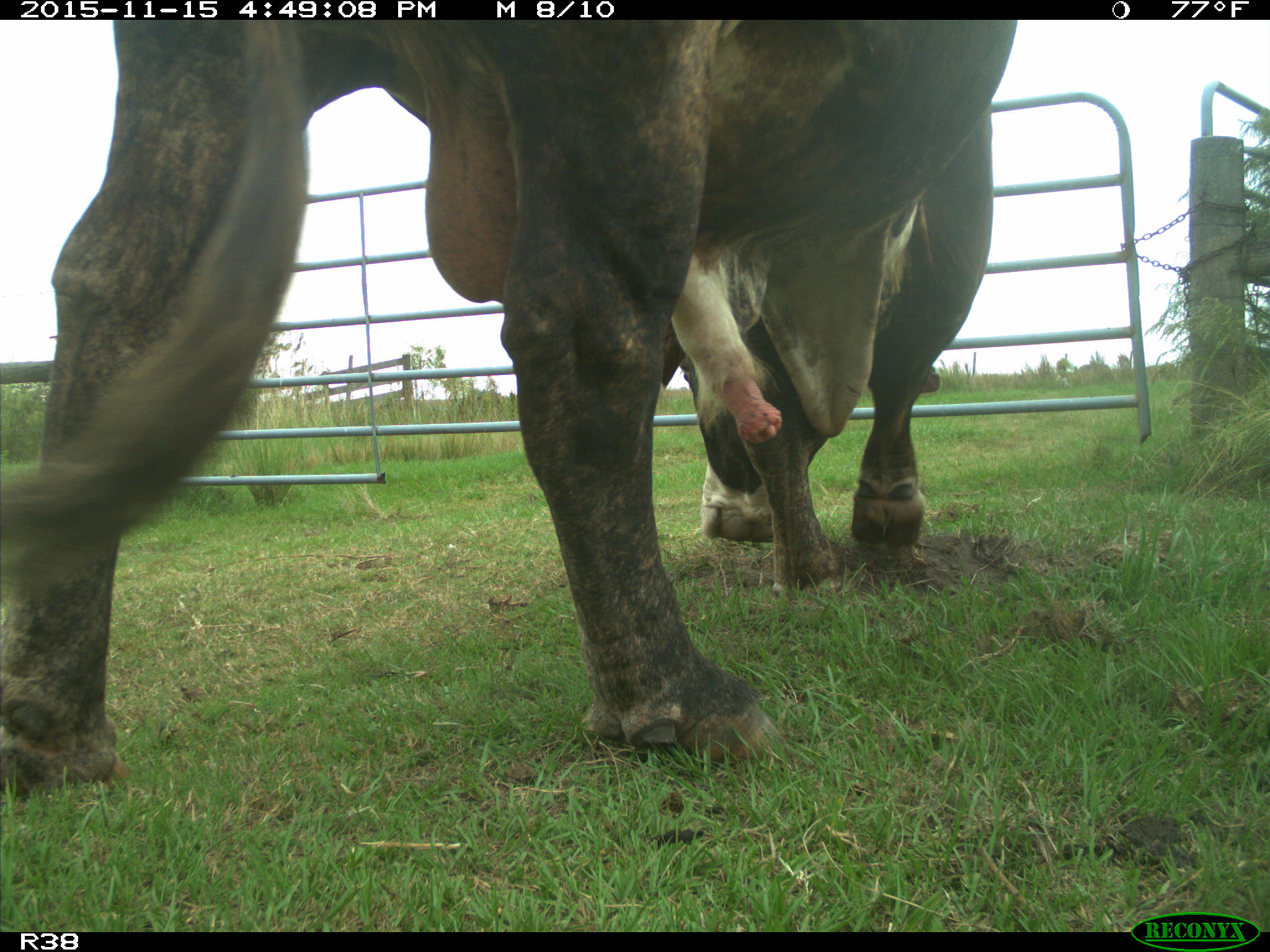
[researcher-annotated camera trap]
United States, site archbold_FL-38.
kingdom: Animalia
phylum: Chordata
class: Mammalia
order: Artiodactyla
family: Bovidae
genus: Bos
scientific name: Bos taurus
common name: domestic cow